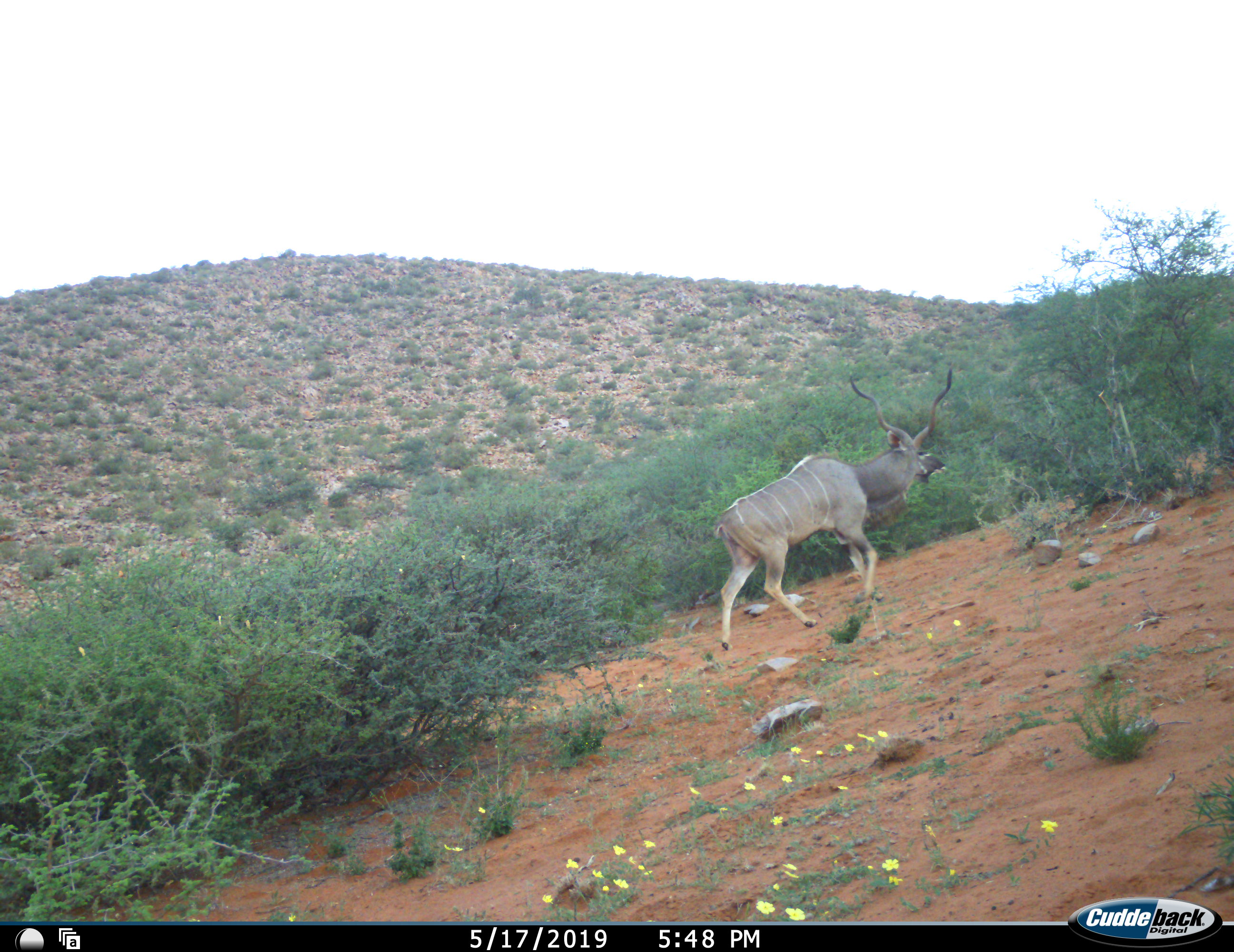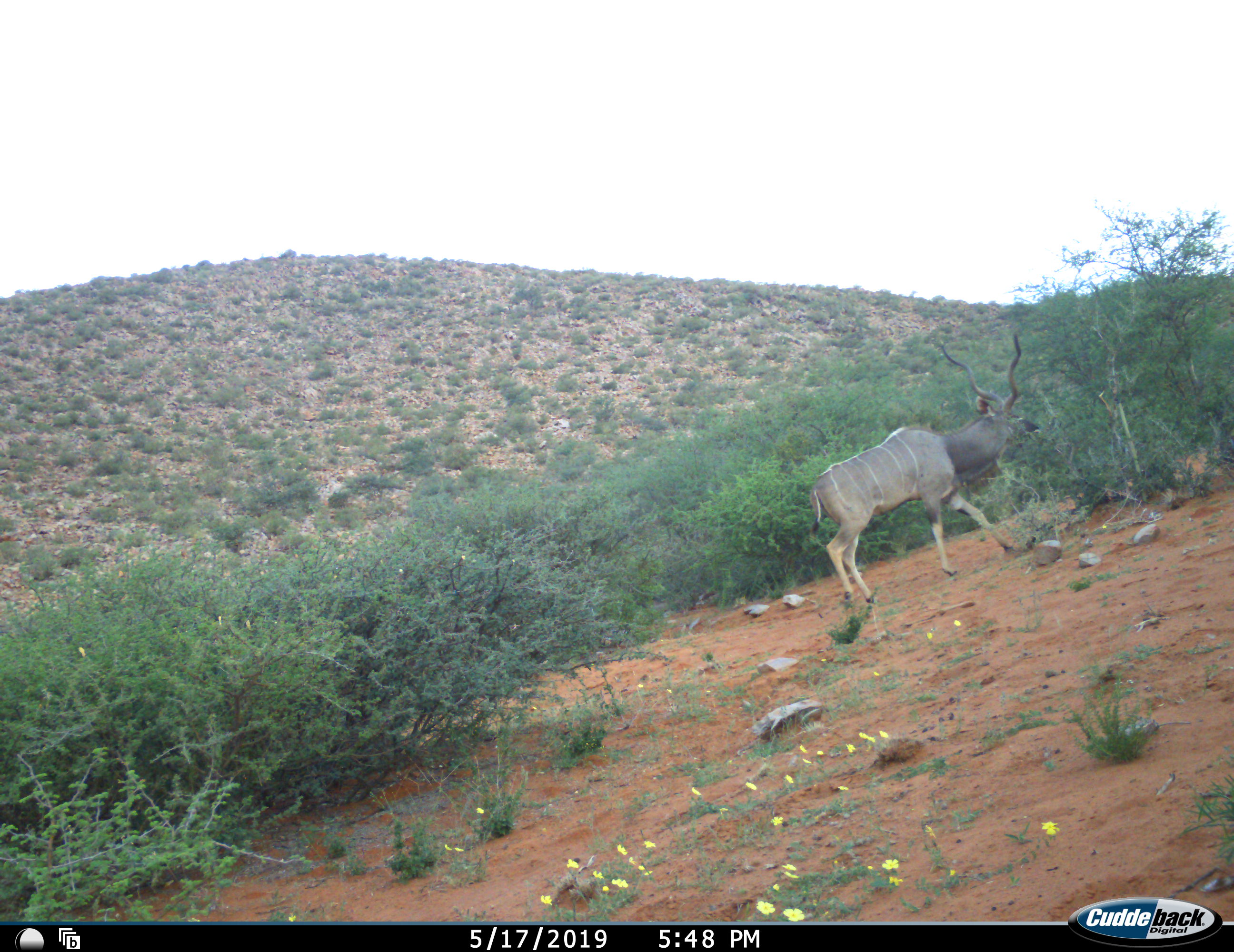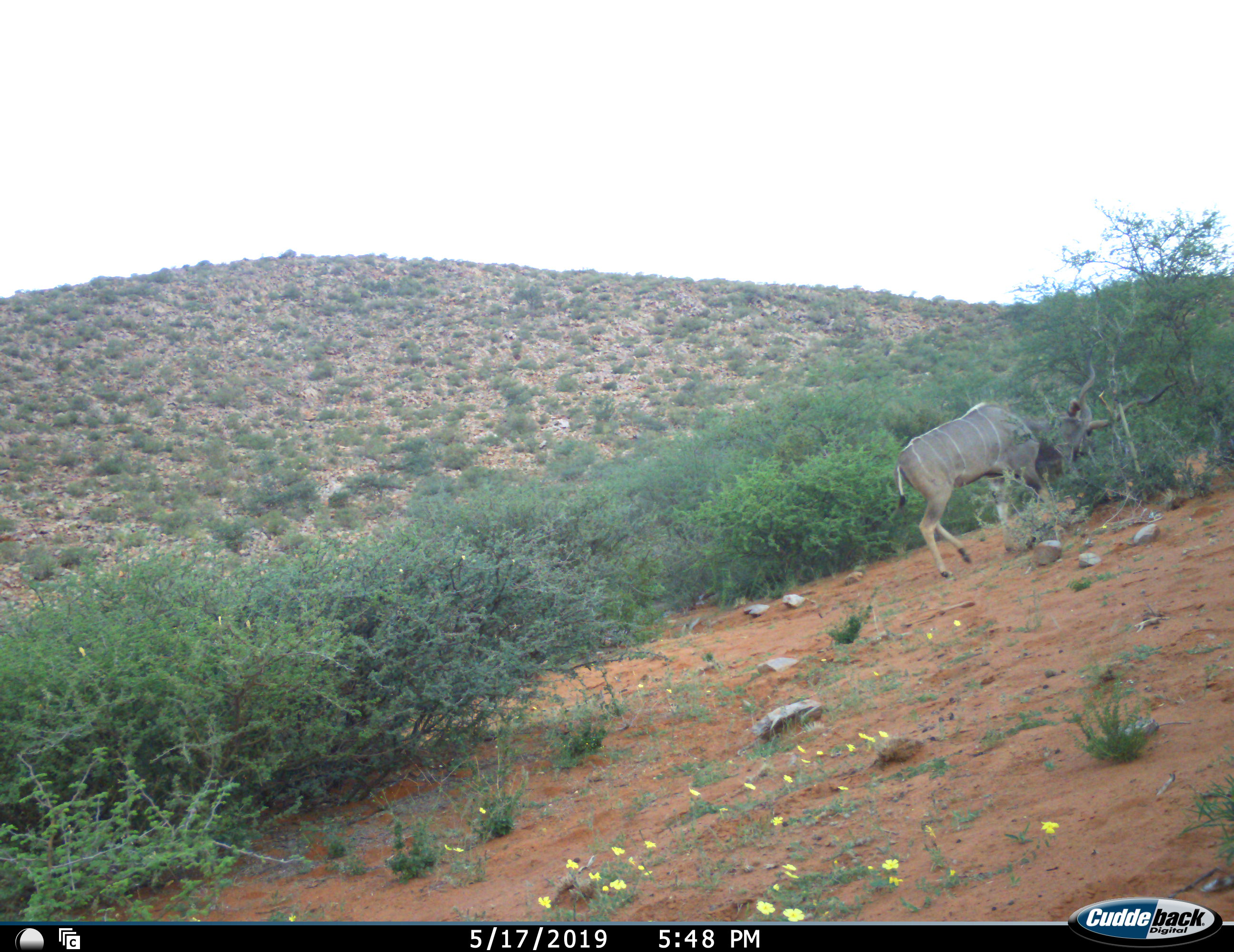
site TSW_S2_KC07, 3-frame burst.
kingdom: Animalia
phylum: Chordata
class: Mammalia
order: Artiodactyla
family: Bovidae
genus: Tragelaphus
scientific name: Tragelaphus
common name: kudu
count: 1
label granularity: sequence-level